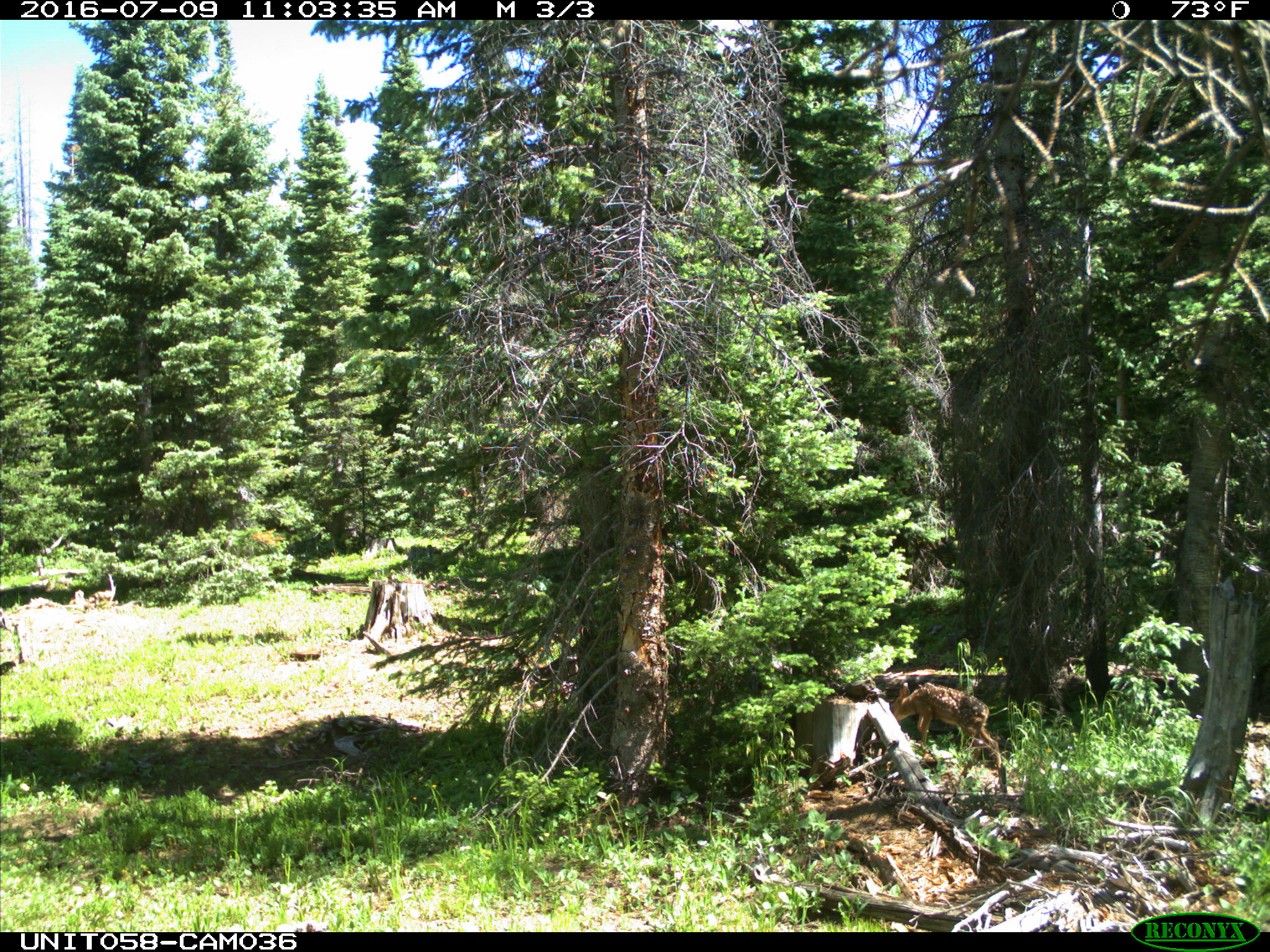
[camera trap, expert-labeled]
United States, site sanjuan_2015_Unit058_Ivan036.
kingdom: Animalia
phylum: Chordata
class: Mammalia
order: Artiodactyla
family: Cervidae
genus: Odocoileus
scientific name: Odocoileus hemionus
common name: mule deer